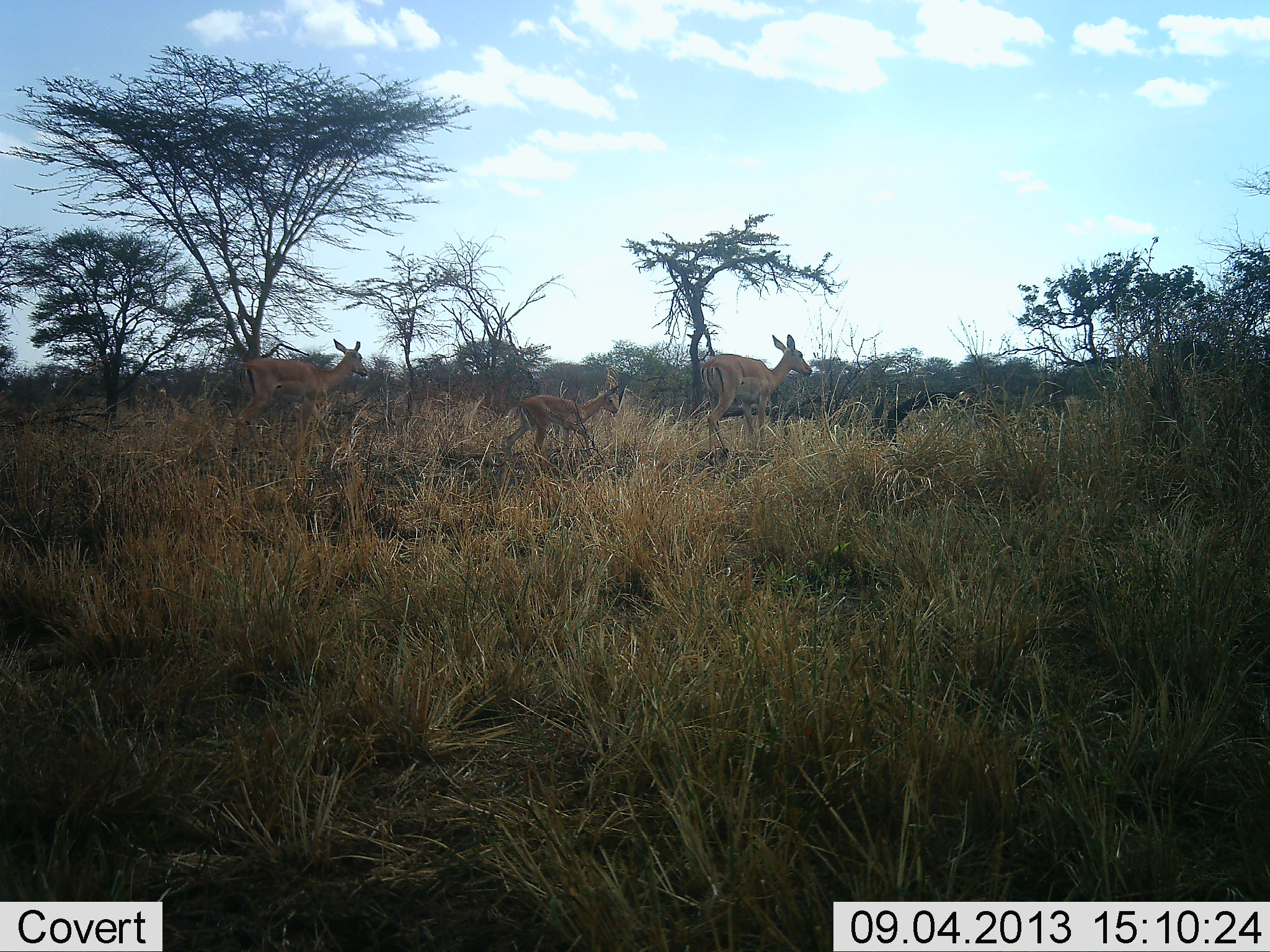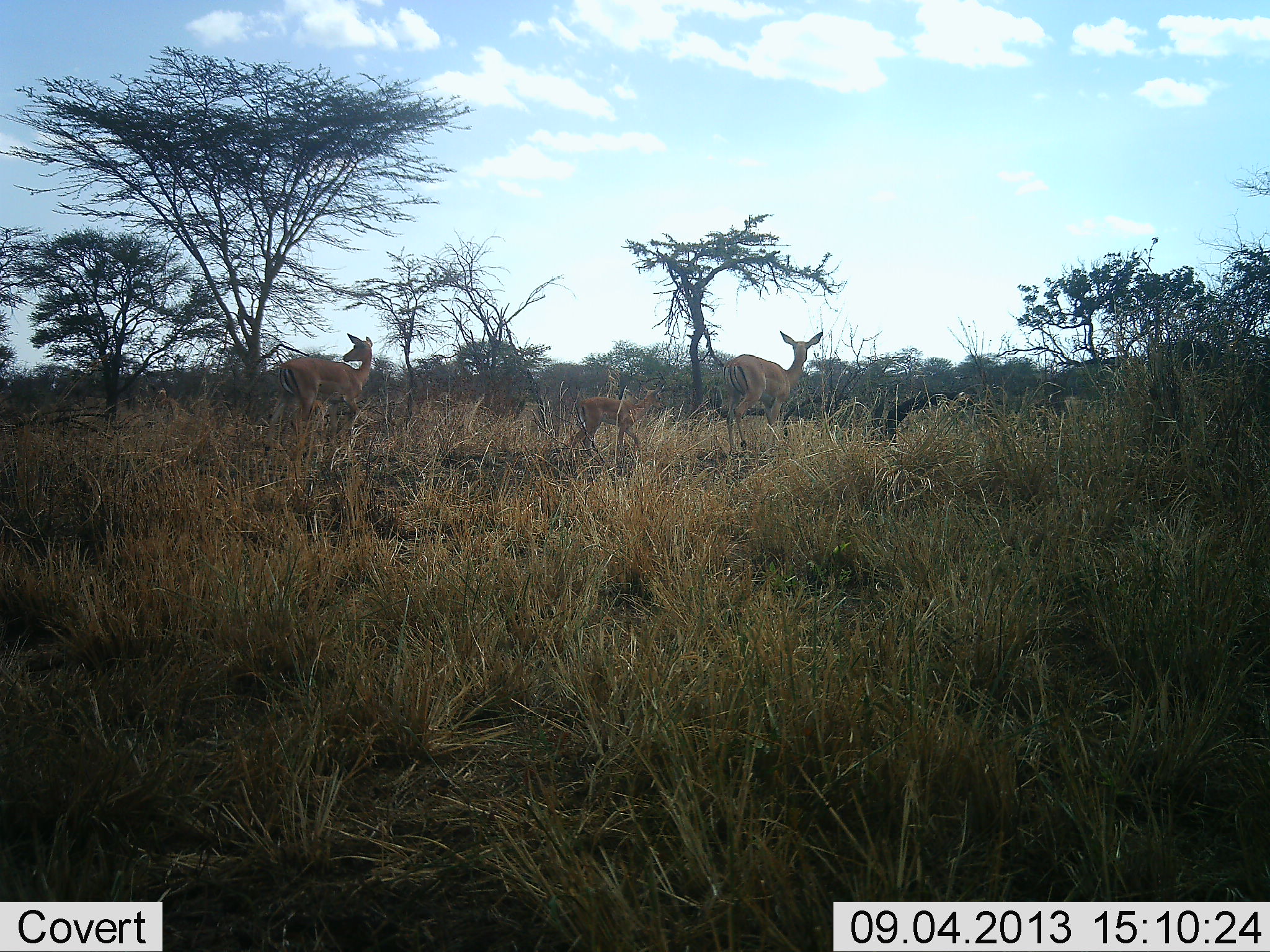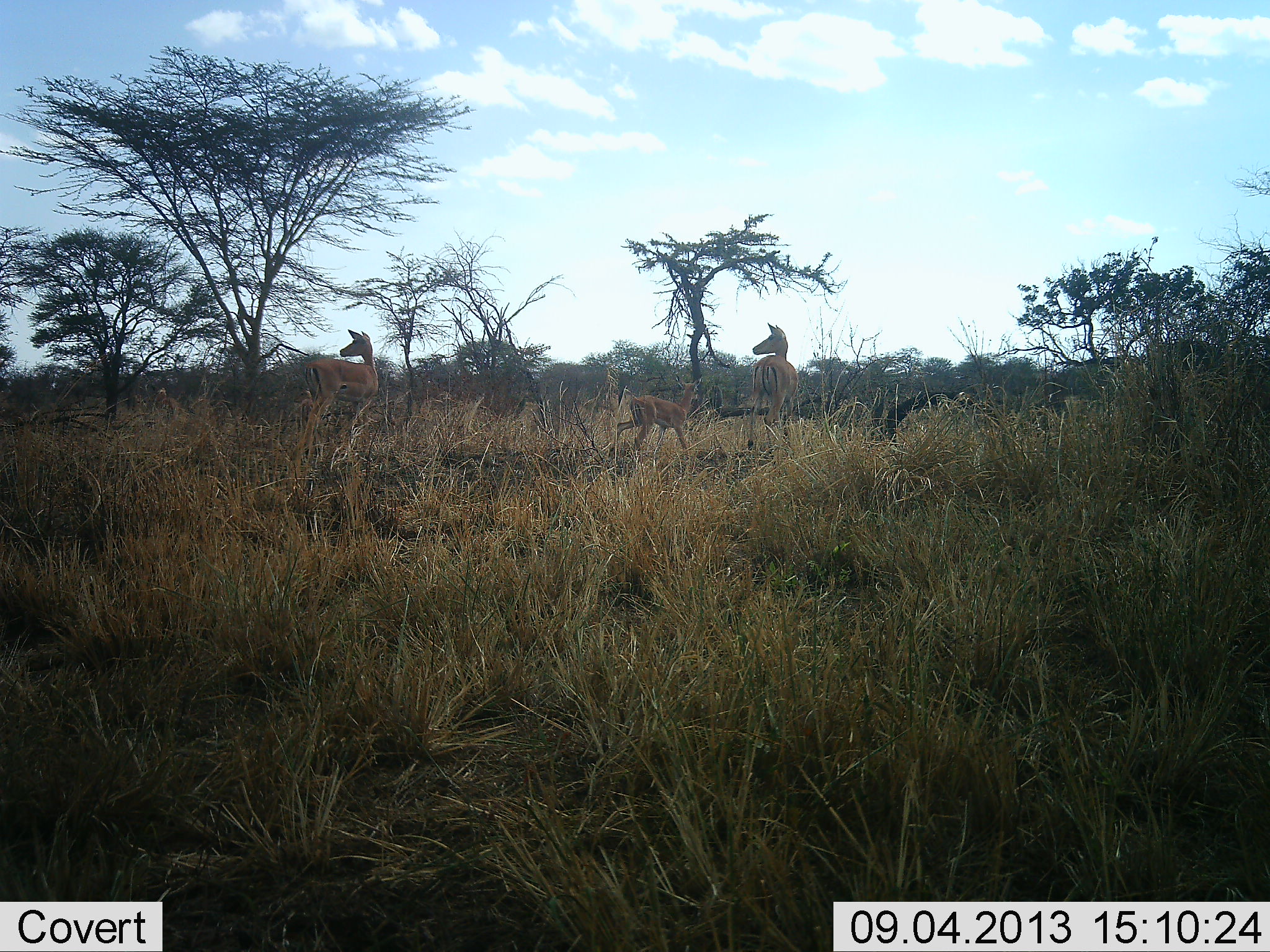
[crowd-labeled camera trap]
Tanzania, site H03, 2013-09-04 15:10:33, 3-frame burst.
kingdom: Animalia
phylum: Chordata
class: Mammalia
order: Artiodactyla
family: Bovidae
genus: Aepyceros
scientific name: Aepyceros melampus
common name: impala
Impala (Aepyceros melampus), count 3. Behavior (volunteer vote fractions): standing 20%, resting 0%, moving 90%, interacting 0%. Young present (vote fraction): 80%. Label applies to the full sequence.